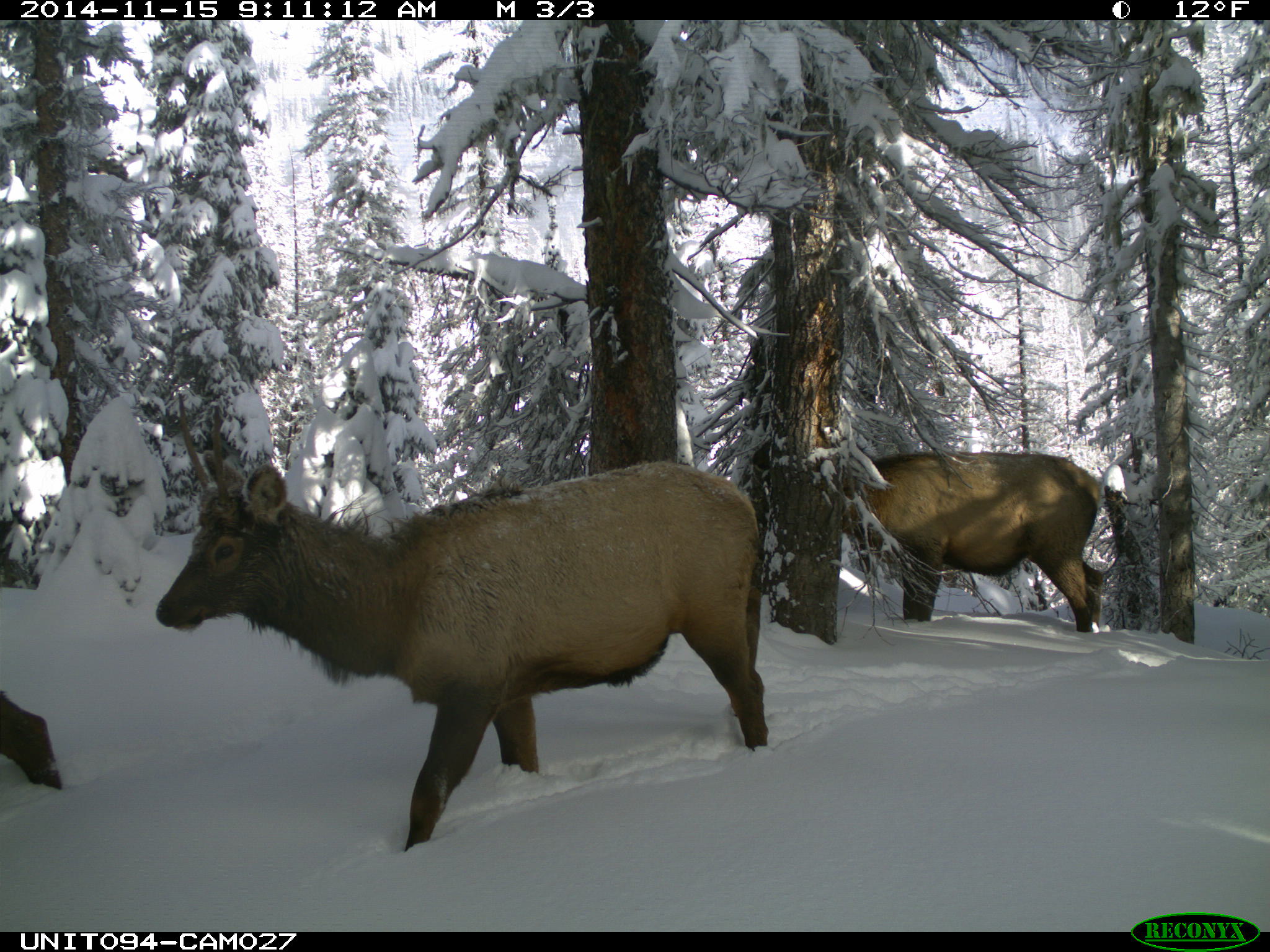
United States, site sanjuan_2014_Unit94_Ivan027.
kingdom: Animalia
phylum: Chordata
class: Mammalia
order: Artiodactyla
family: Cervidae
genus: Cervus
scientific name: Cervus elaphus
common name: red deer